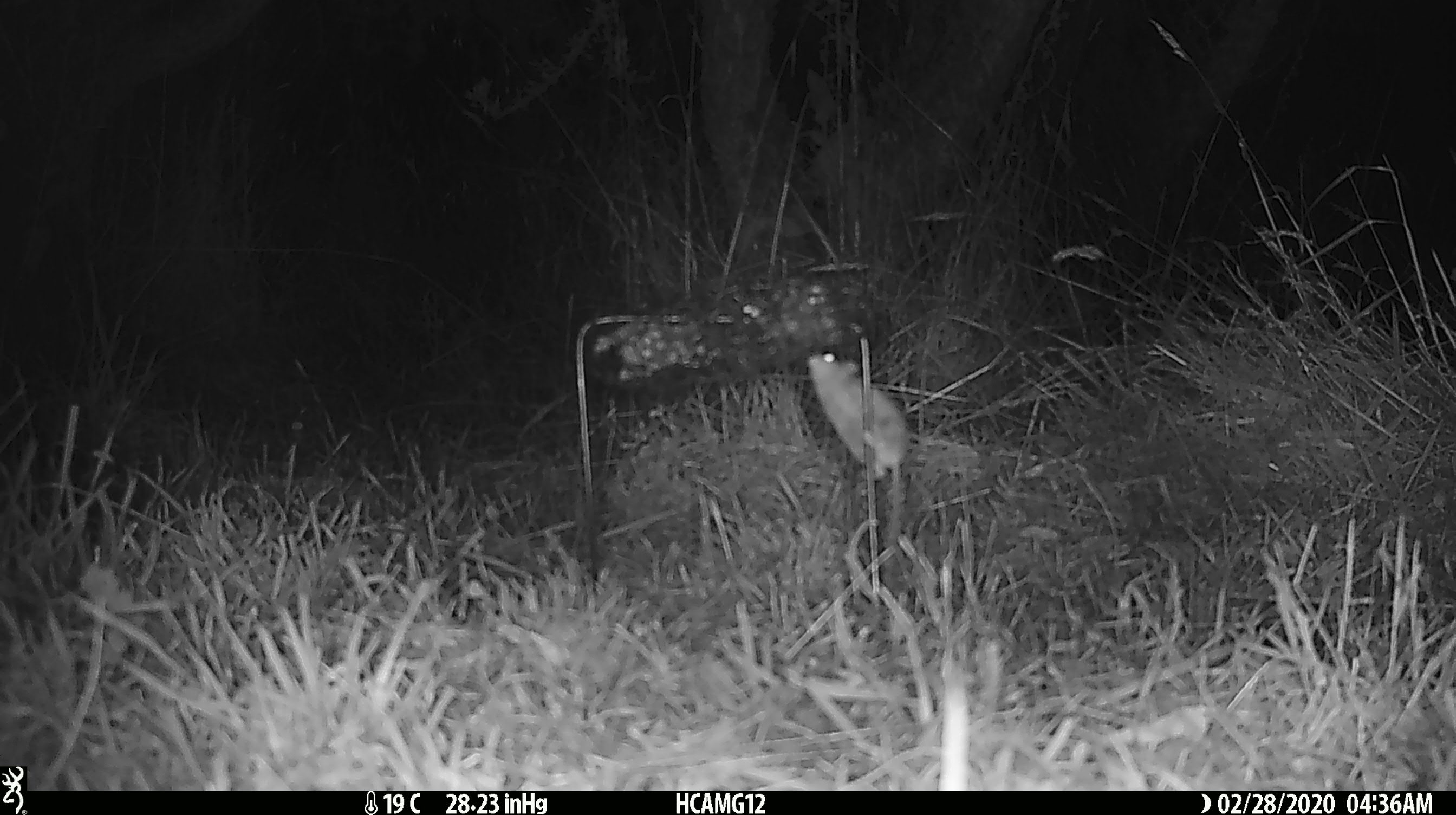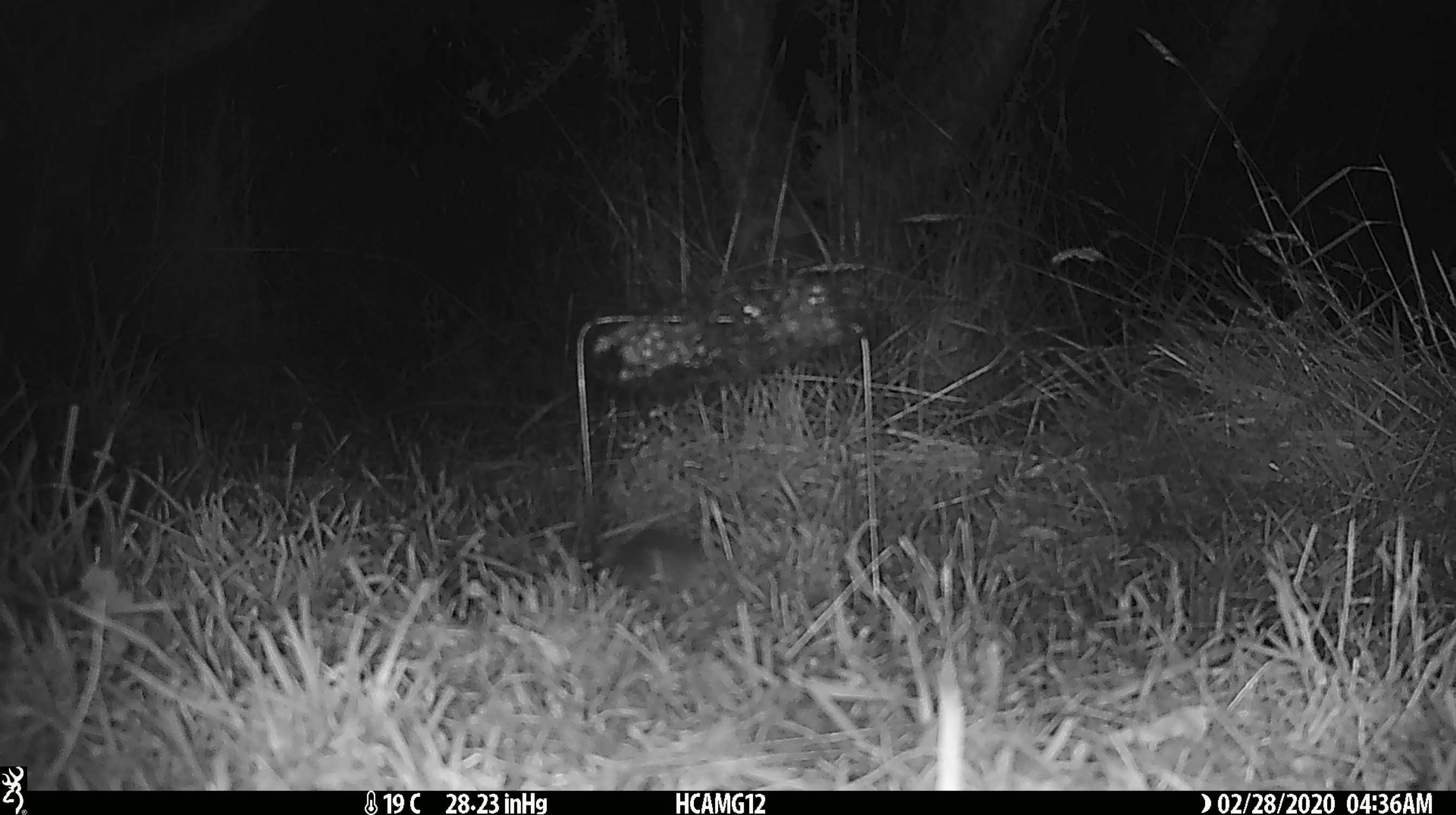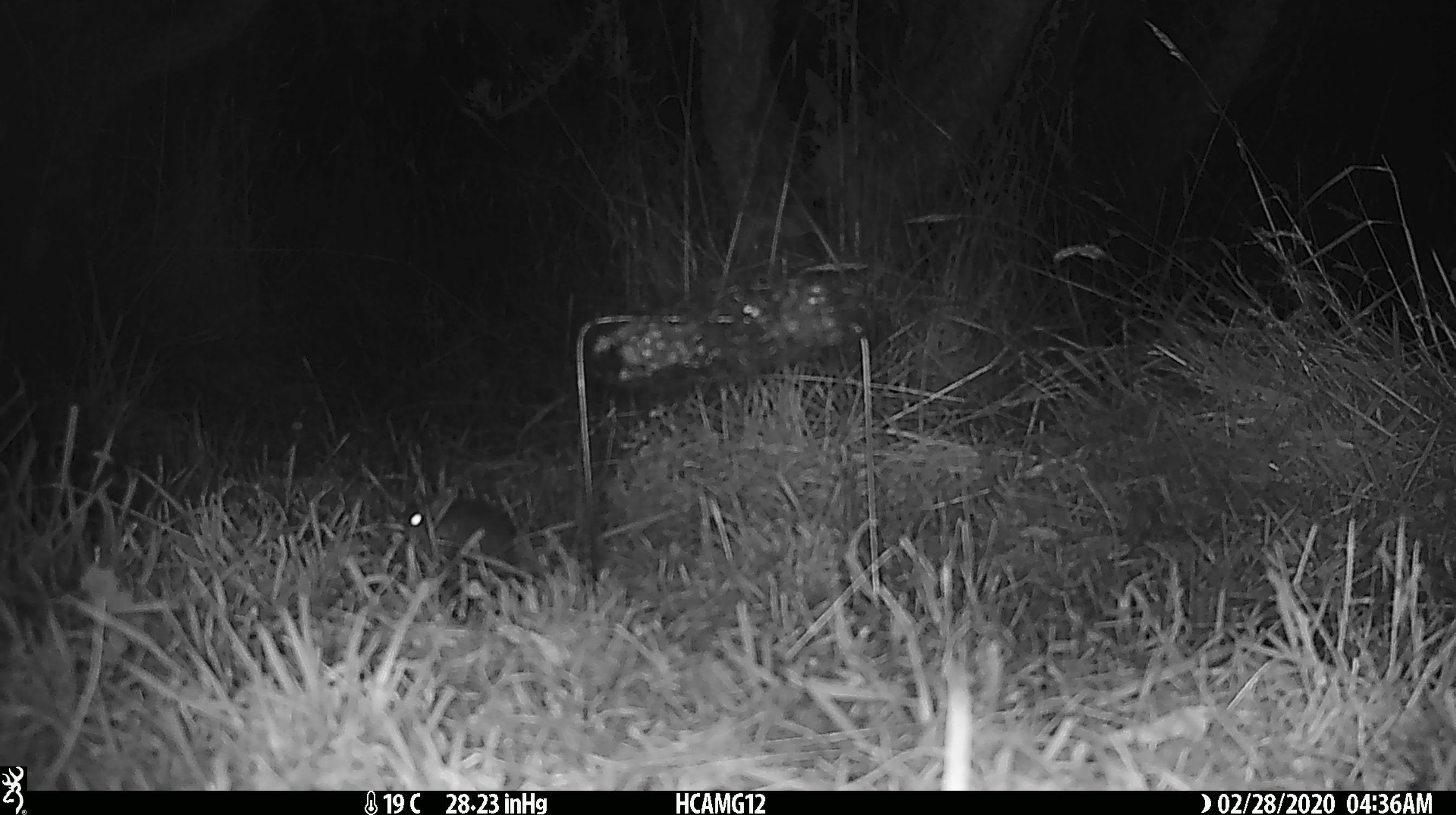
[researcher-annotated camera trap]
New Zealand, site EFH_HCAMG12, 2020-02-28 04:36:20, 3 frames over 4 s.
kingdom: Animalia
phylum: Chordata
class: Mammalia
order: Rodentia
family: Muridae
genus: Mus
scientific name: Mus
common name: mouse